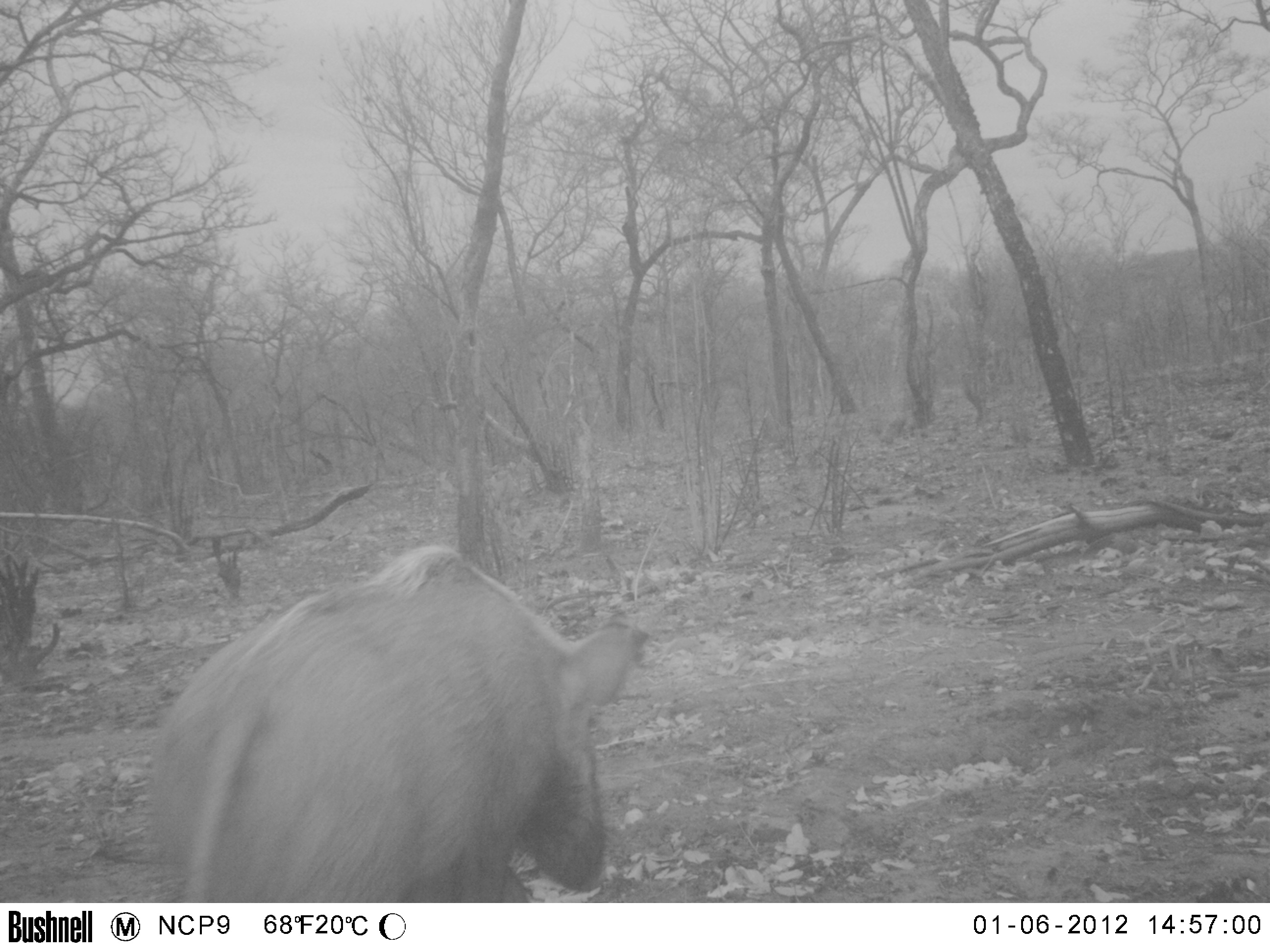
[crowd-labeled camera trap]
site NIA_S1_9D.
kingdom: Animalia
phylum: Chordata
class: Mammalia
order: Artiodactyla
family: Suidae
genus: Potamochoerus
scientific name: Potamochoerus larvatus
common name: bushpig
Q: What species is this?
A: Bushpig (Potamochoerus larvatus).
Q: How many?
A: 1.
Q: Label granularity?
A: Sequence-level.